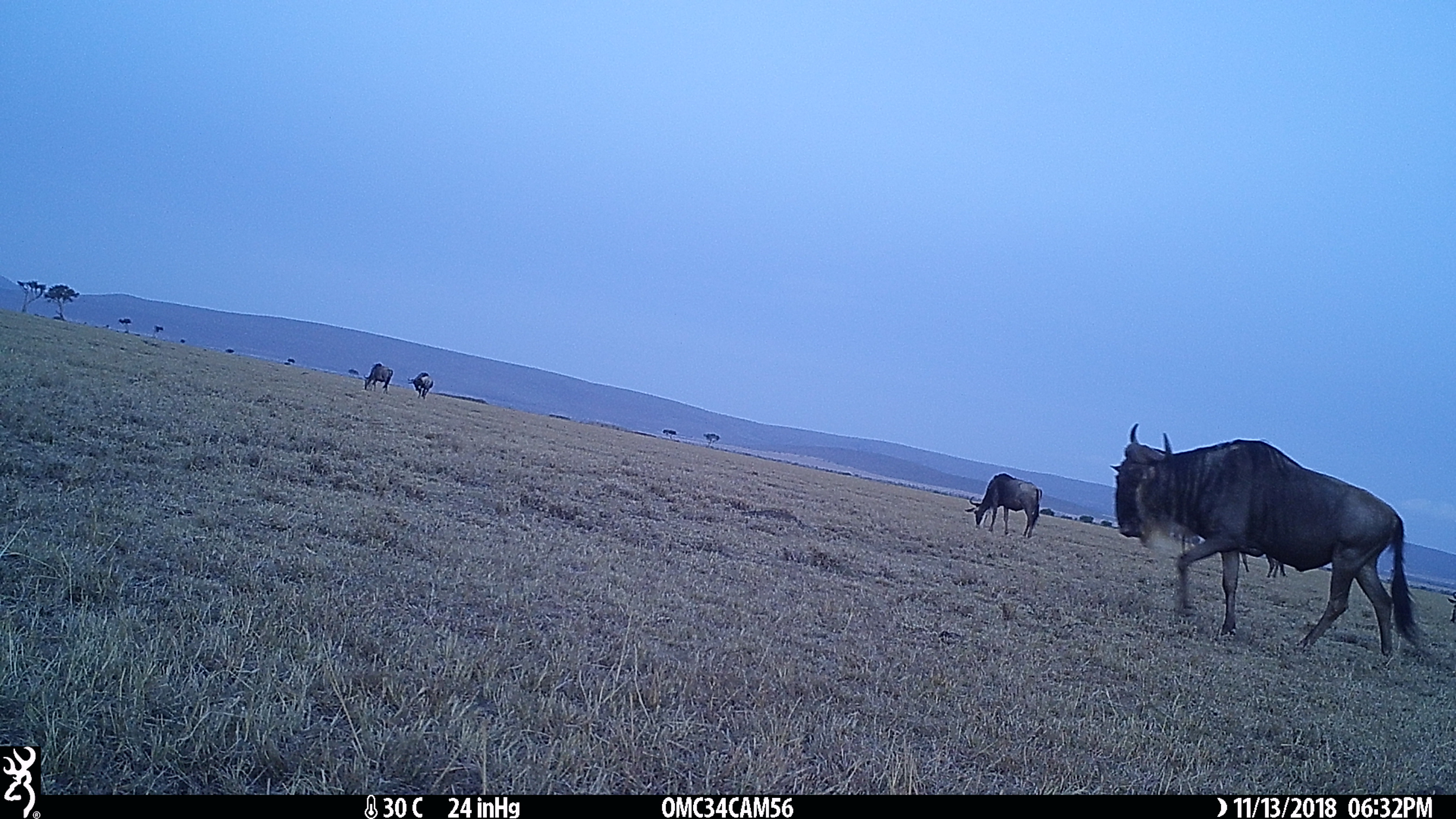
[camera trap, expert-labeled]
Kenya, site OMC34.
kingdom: Animalia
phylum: Chordata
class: Mammalia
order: Artiodactyla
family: Bovidae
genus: Connochaetes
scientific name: Connochaetes taurinus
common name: blue wildebeest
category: wildebeest